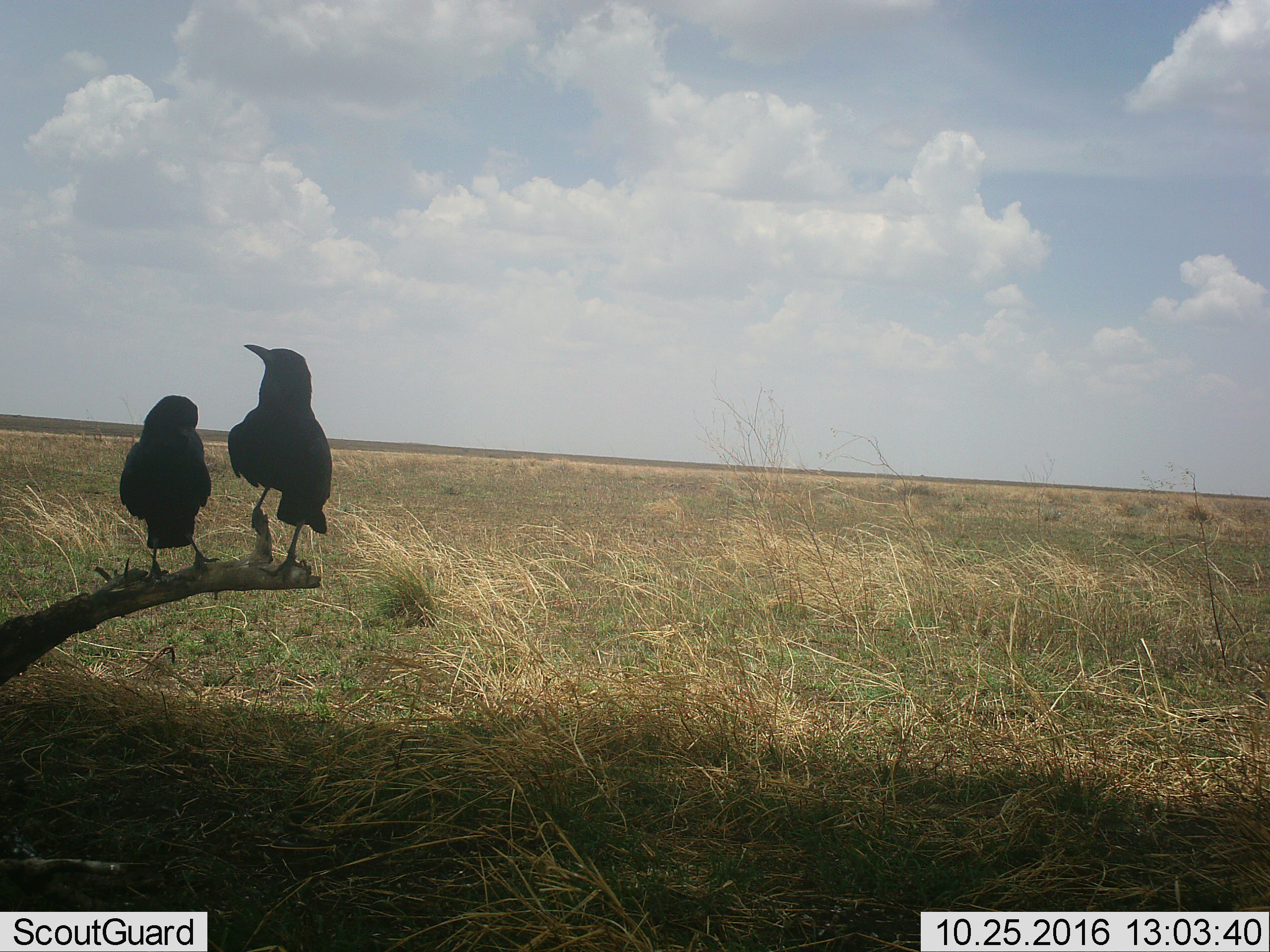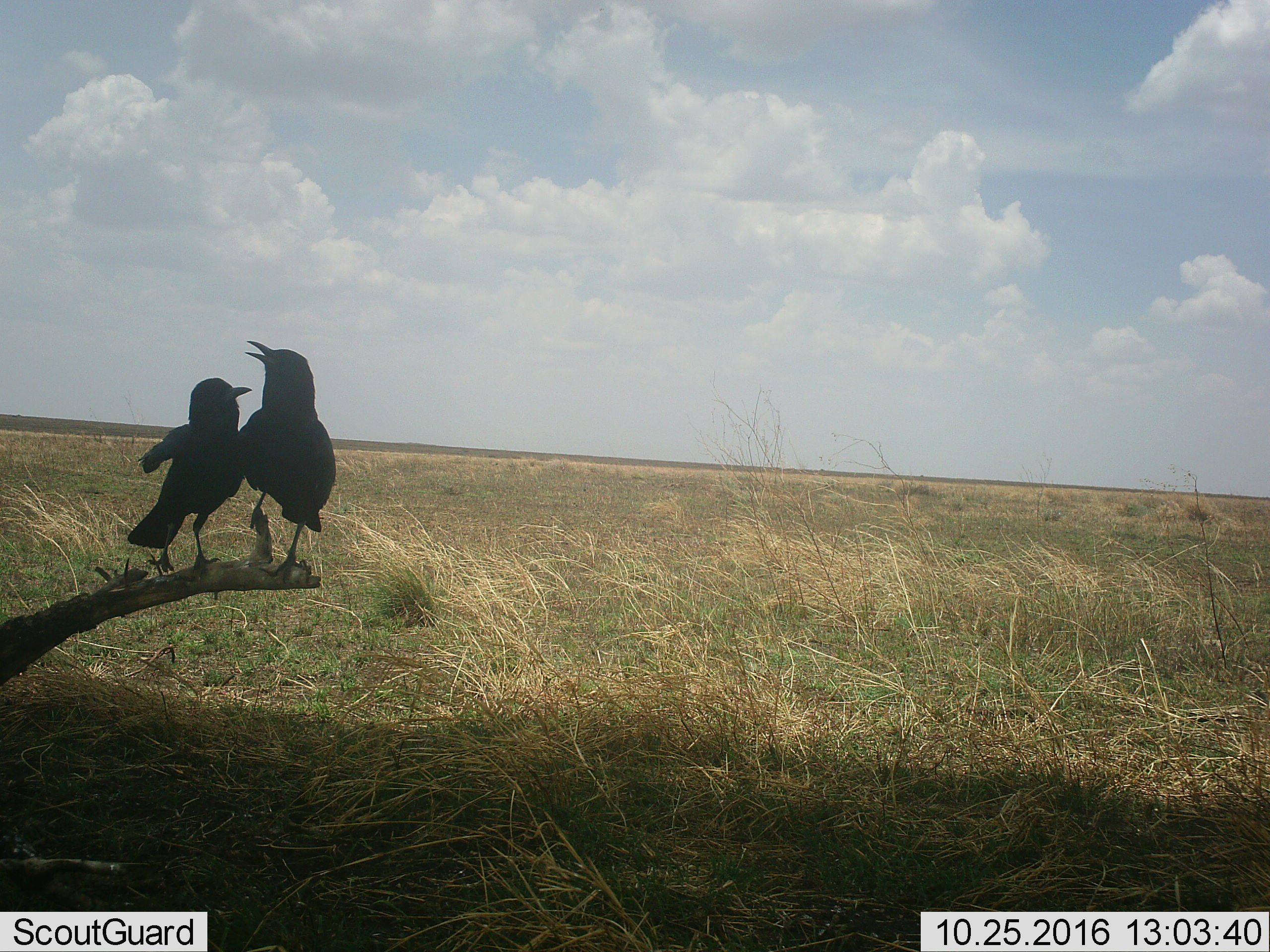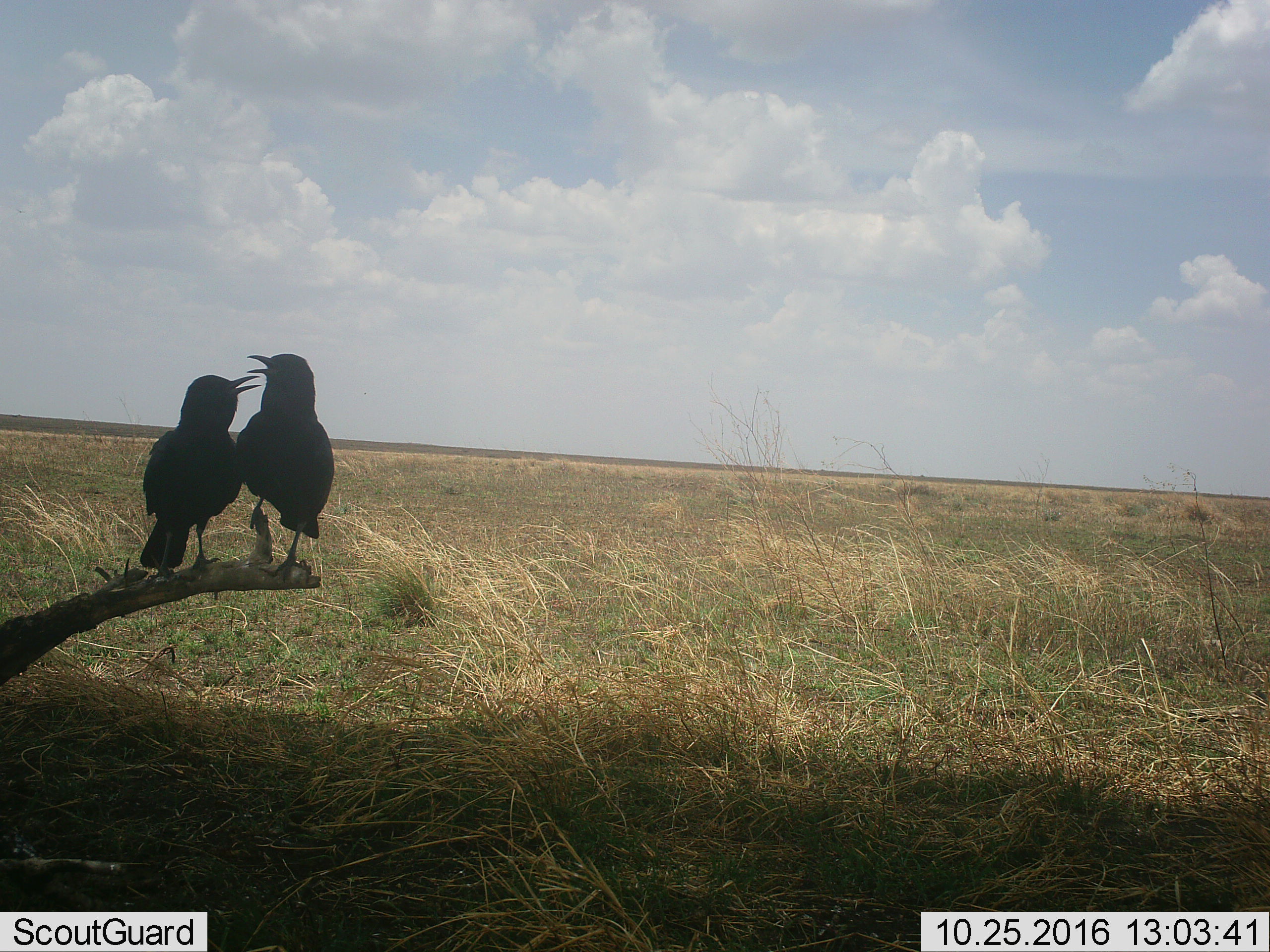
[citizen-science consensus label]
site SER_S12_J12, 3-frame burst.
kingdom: Animalia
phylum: Chordata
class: Aves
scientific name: Aves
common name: bird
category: birdother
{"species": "birdother (bird) (Aves)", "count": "2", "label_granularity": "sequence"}